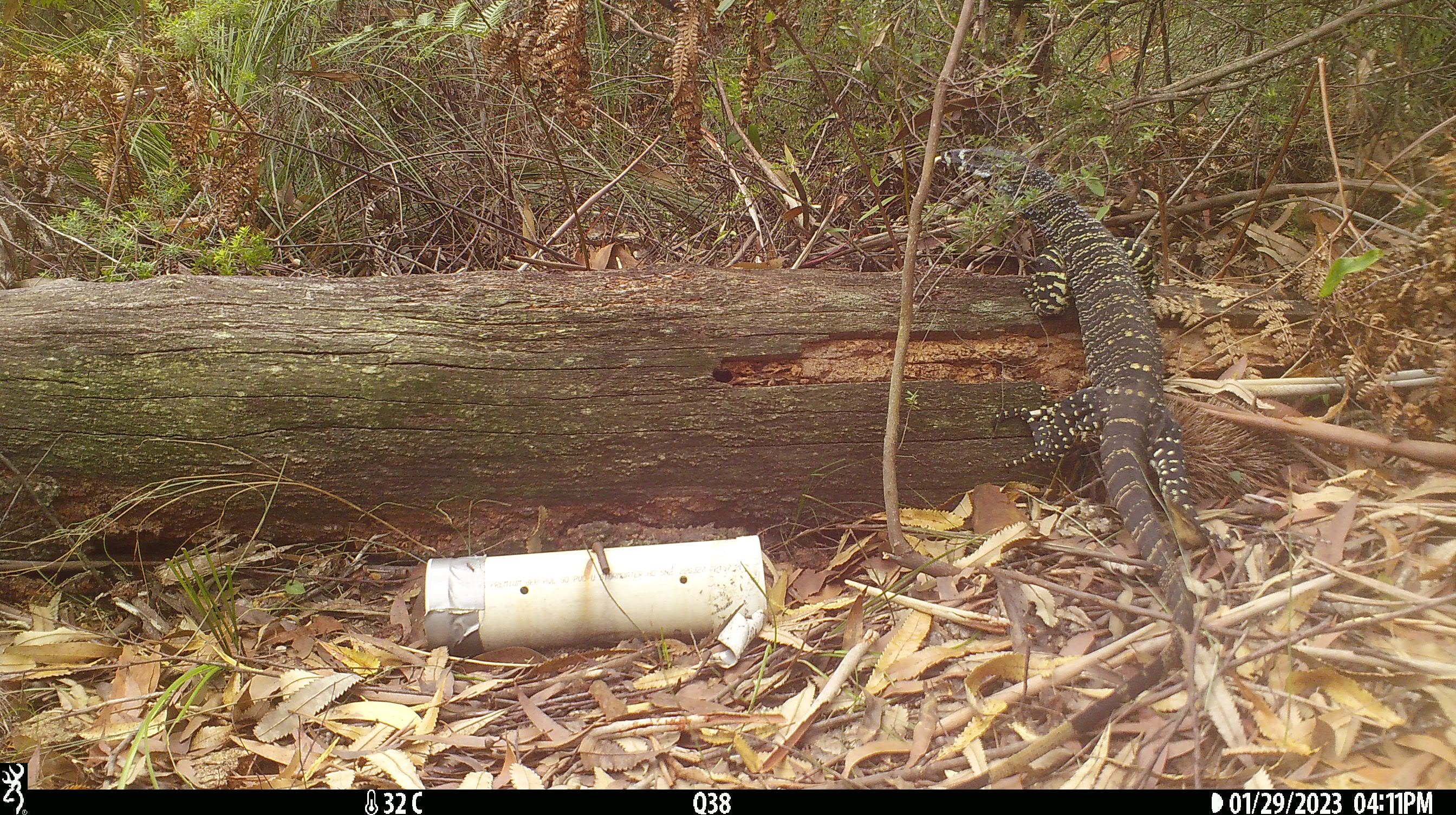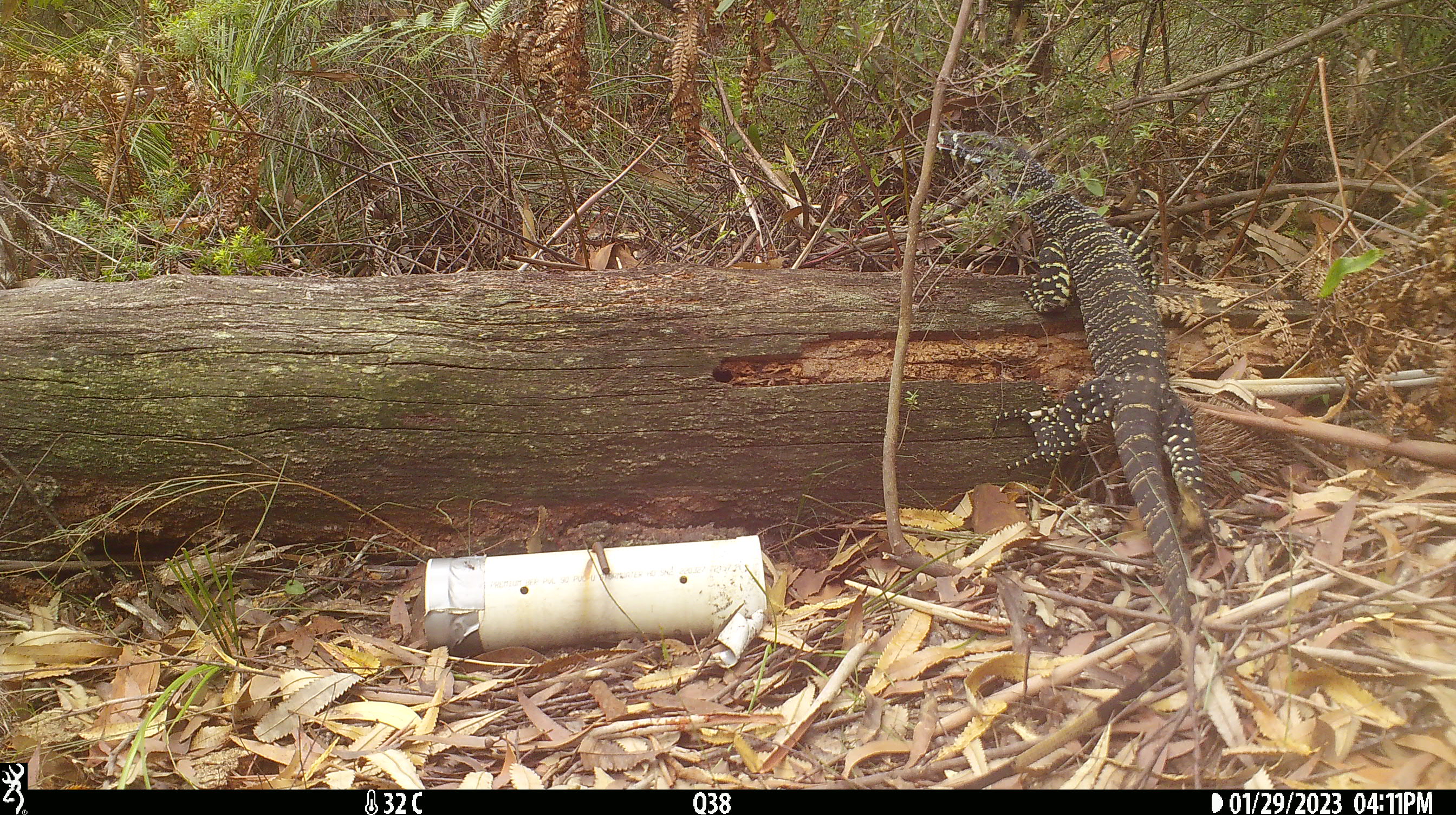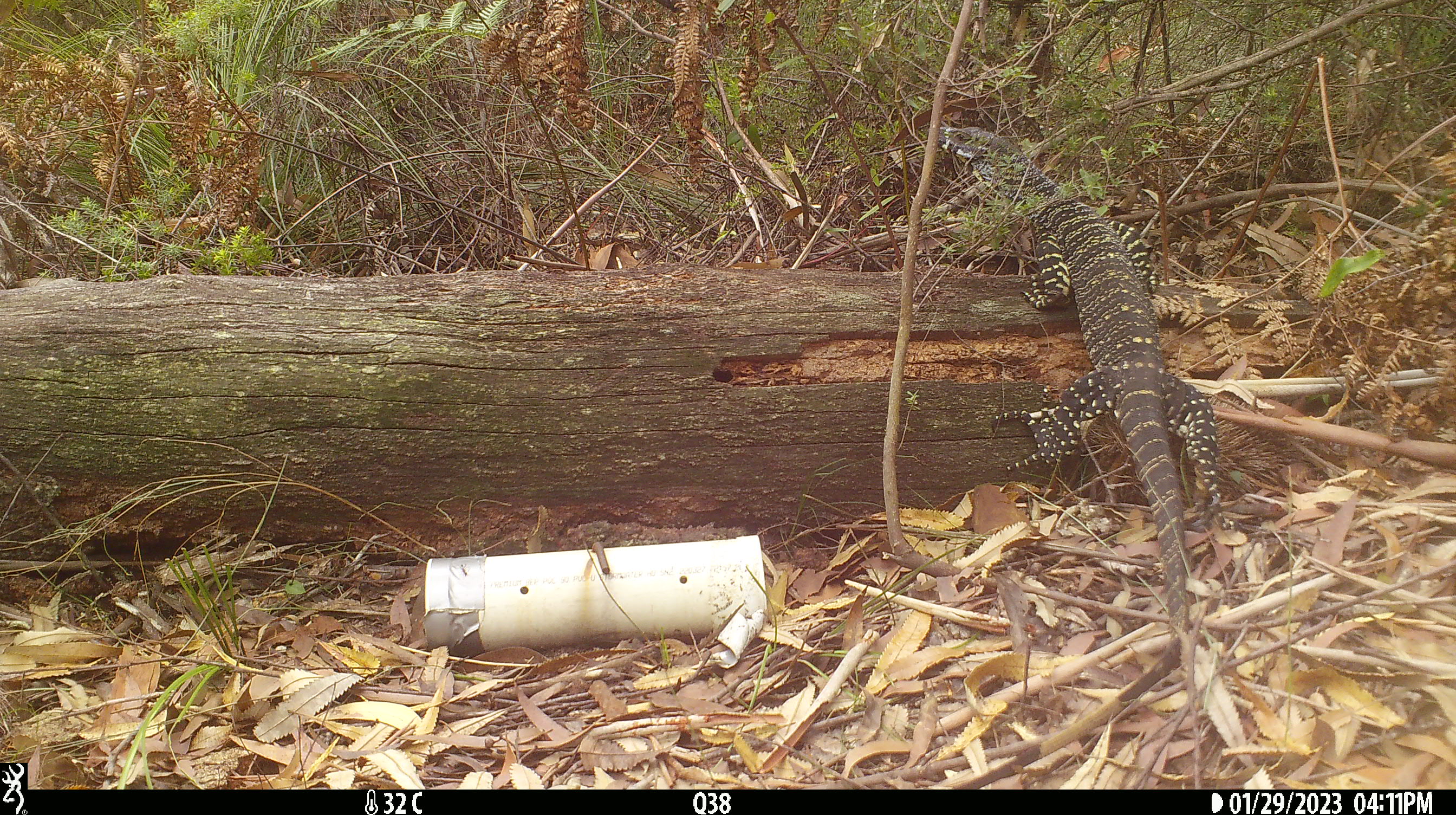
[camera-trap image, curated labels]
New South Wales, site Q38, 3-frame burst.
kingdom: Animalia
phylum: Chordata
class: Reptilia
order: Squamata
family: Varanidae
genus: Varanus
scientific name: Varanus varius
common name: lace monitor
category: goanna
Goanna (lace monitor) (Varanus varius).